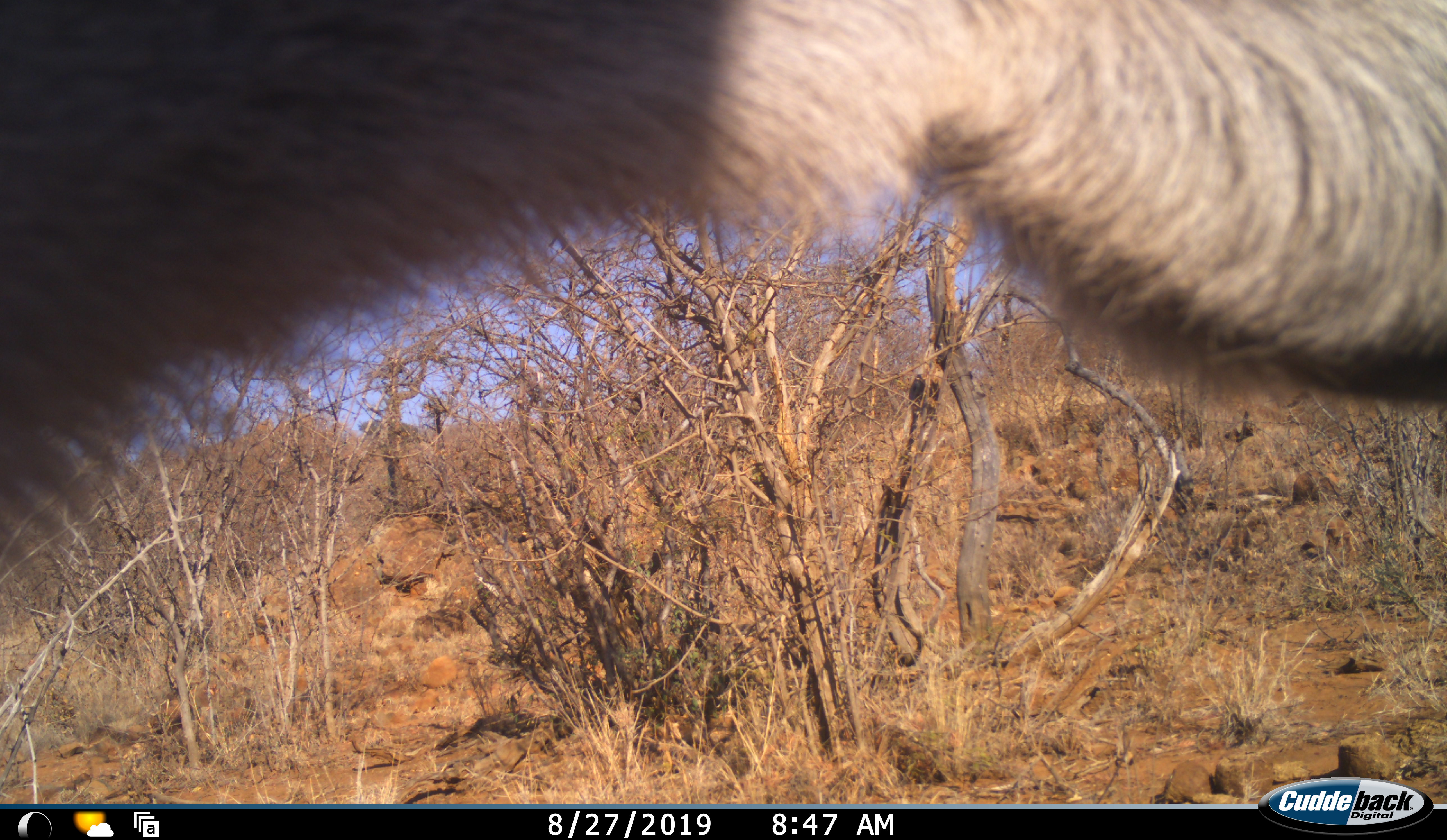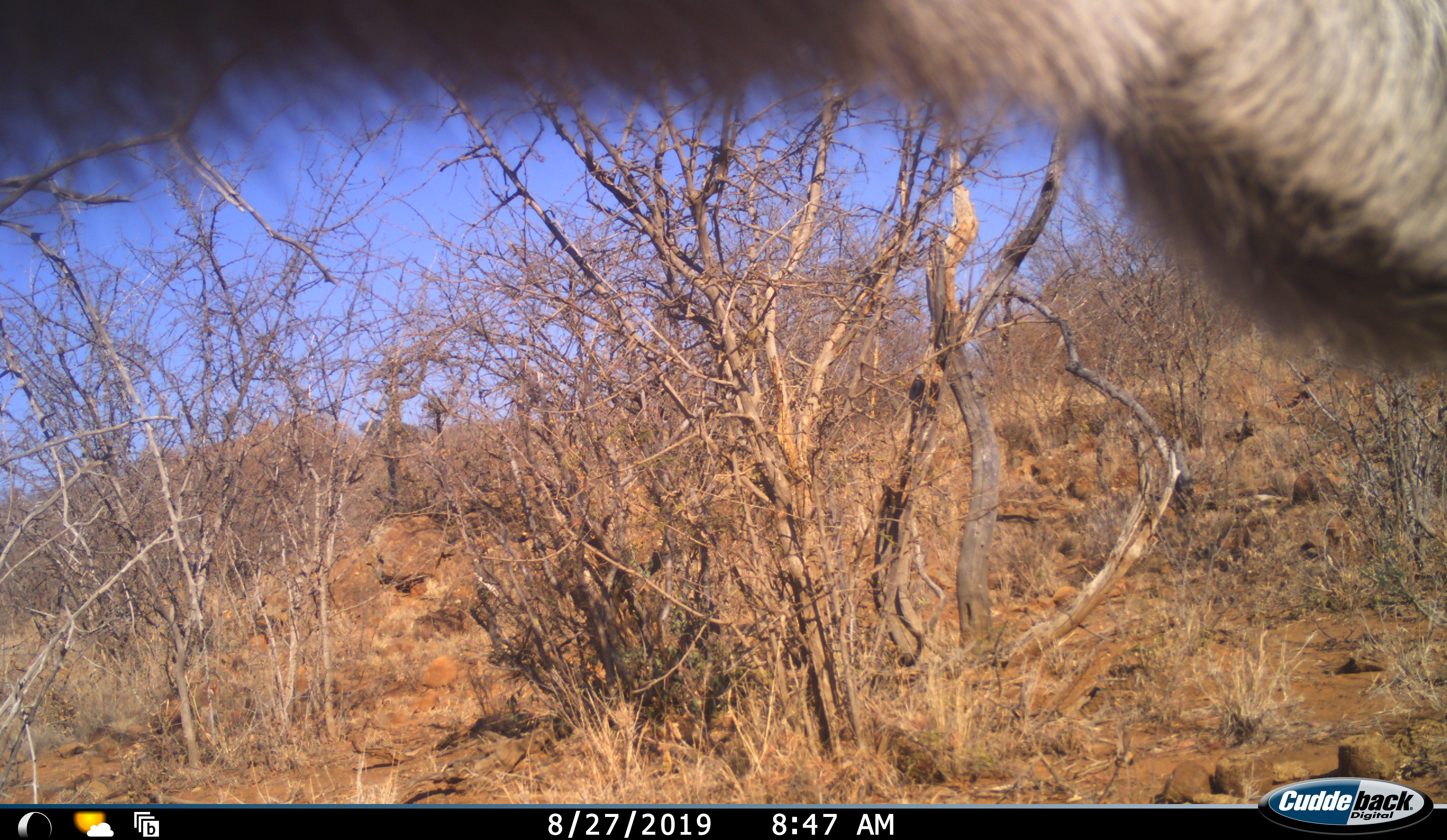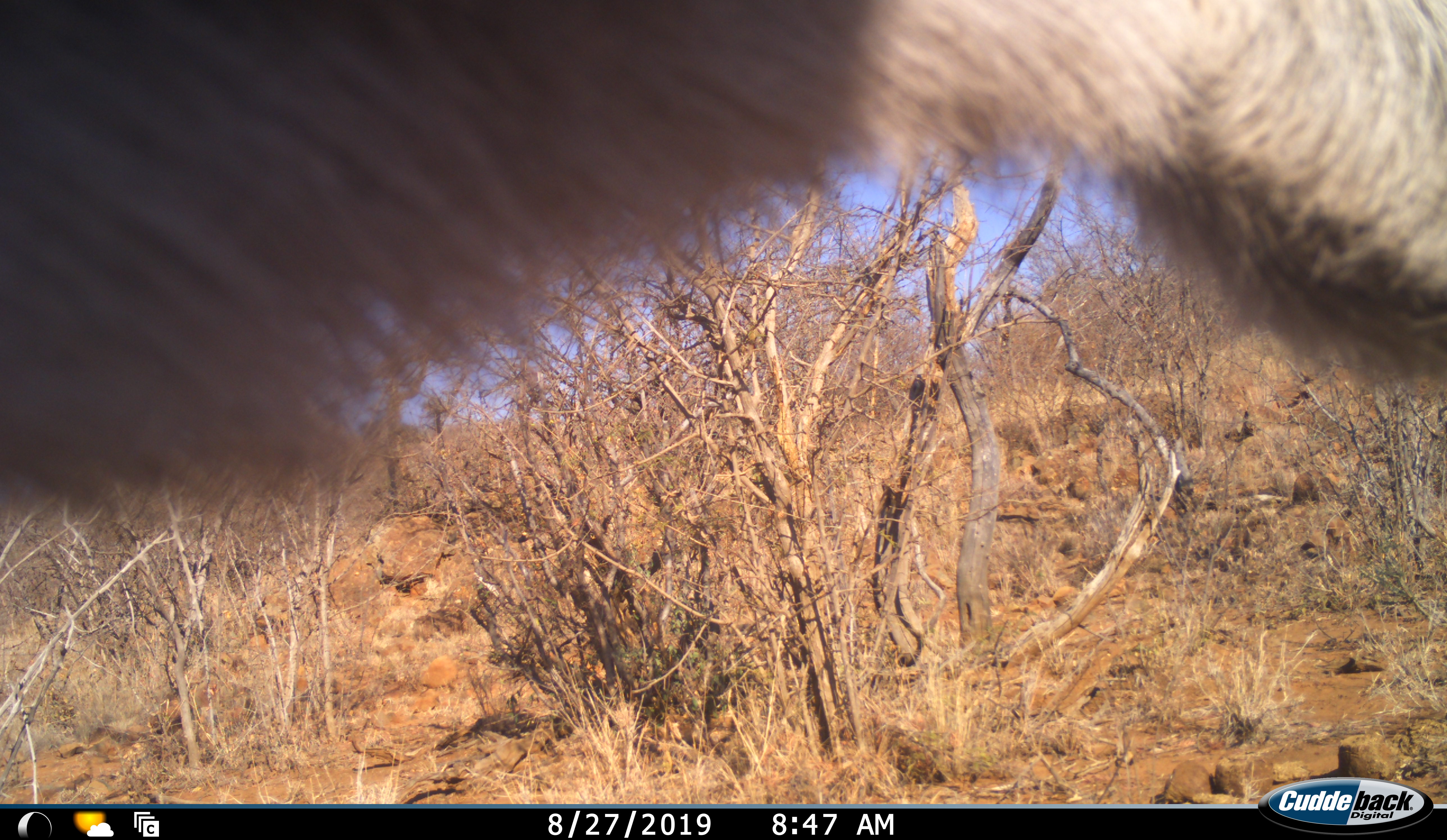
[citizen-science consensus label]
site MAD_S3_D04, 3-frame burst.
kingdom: Animalia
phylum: Chordata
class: Mammalia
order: Artiodactyla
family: Bovidae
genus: Kobus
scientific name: Kobus ellipsiprymnus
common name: waterbuck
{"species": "waterbuck (Kobus ellipsiprymnus)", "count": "1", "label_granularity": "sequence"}